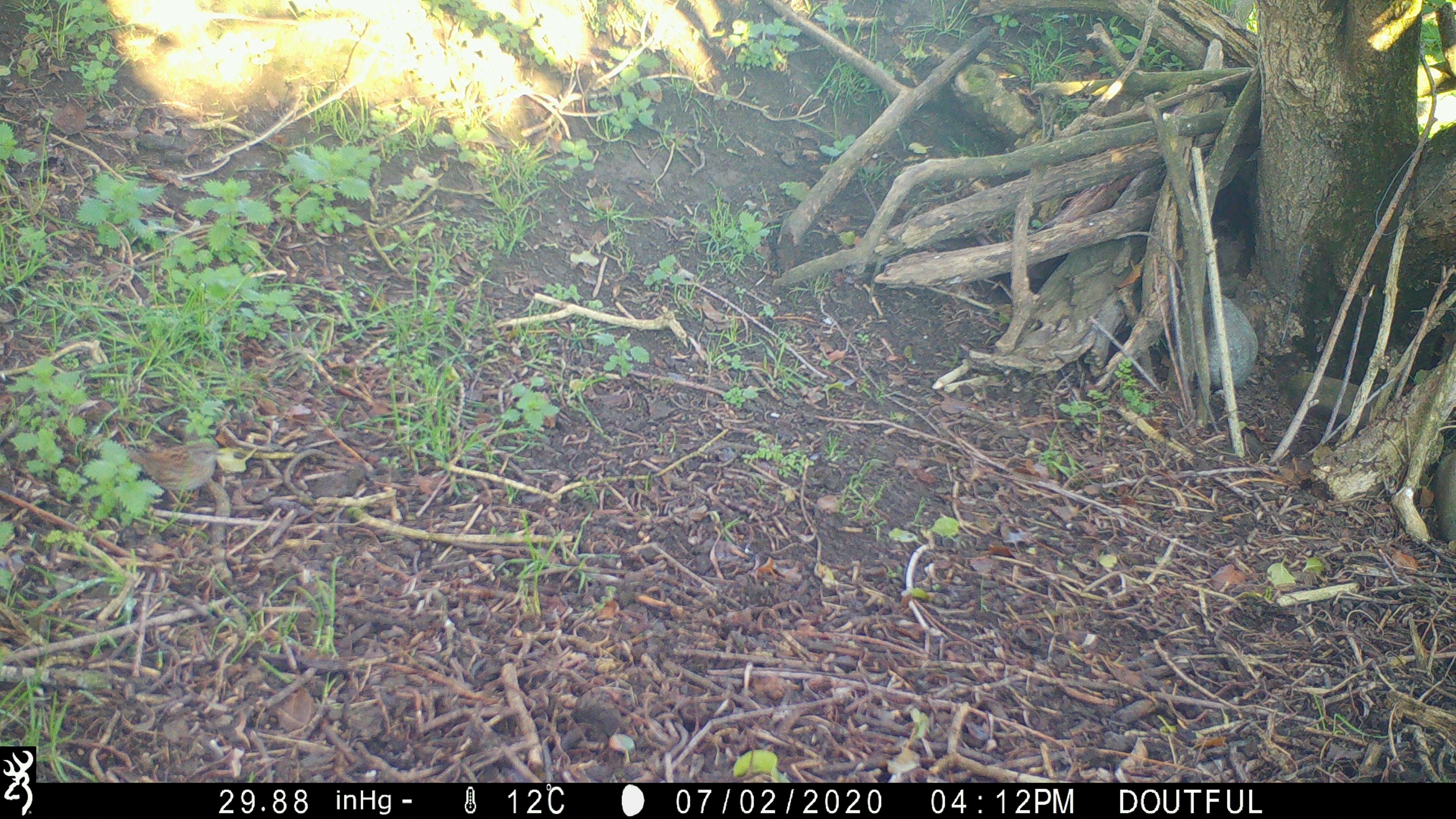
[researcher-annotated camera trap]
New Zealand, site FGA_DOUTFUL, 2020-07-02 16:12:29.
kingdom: Animalia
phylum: Chordata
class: Aves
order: Passeriformes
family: Prunellidae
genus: Prunella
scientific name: Prunella modularis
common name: dunnock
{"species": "dunnock (Prunella modularis)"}